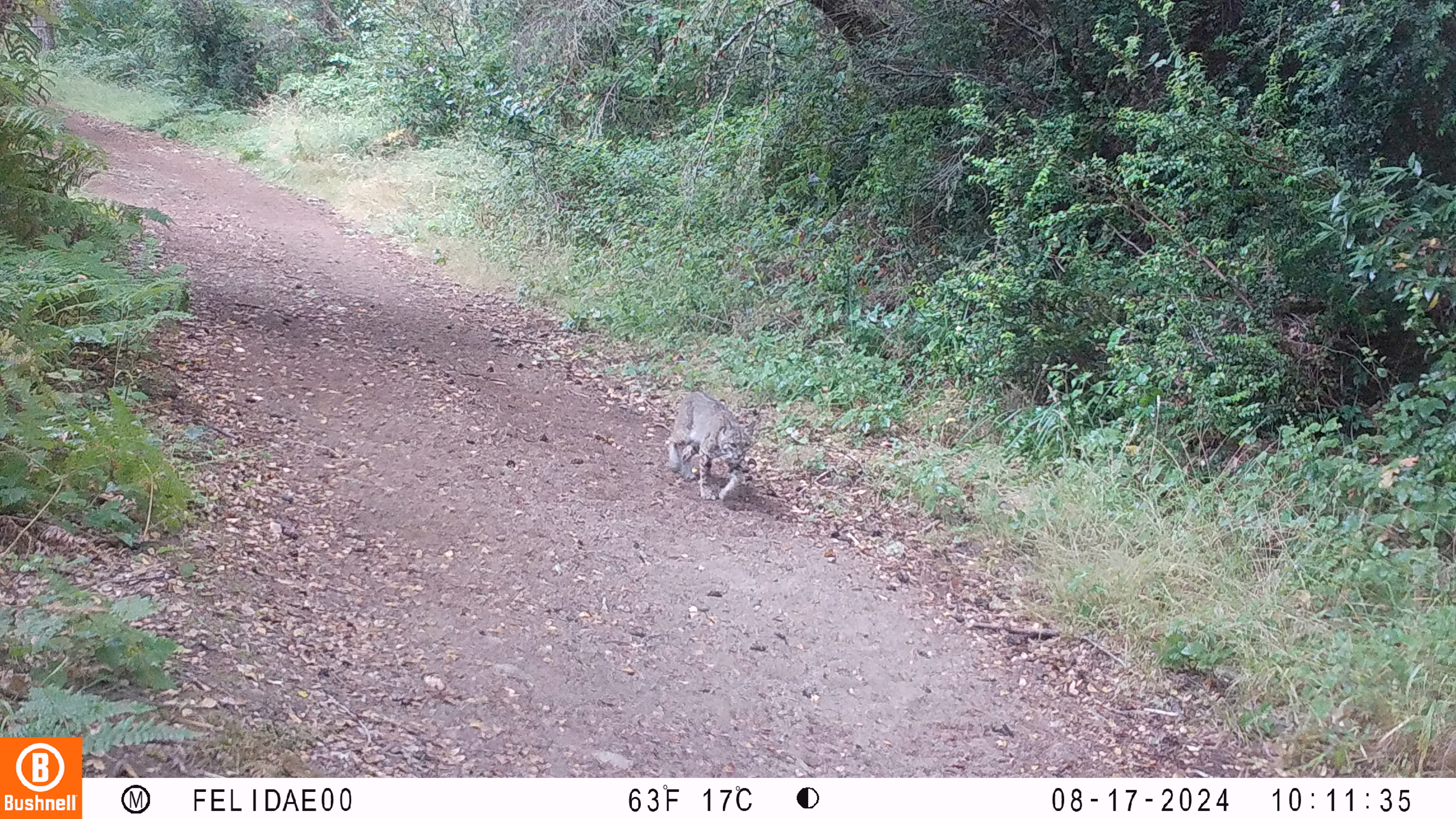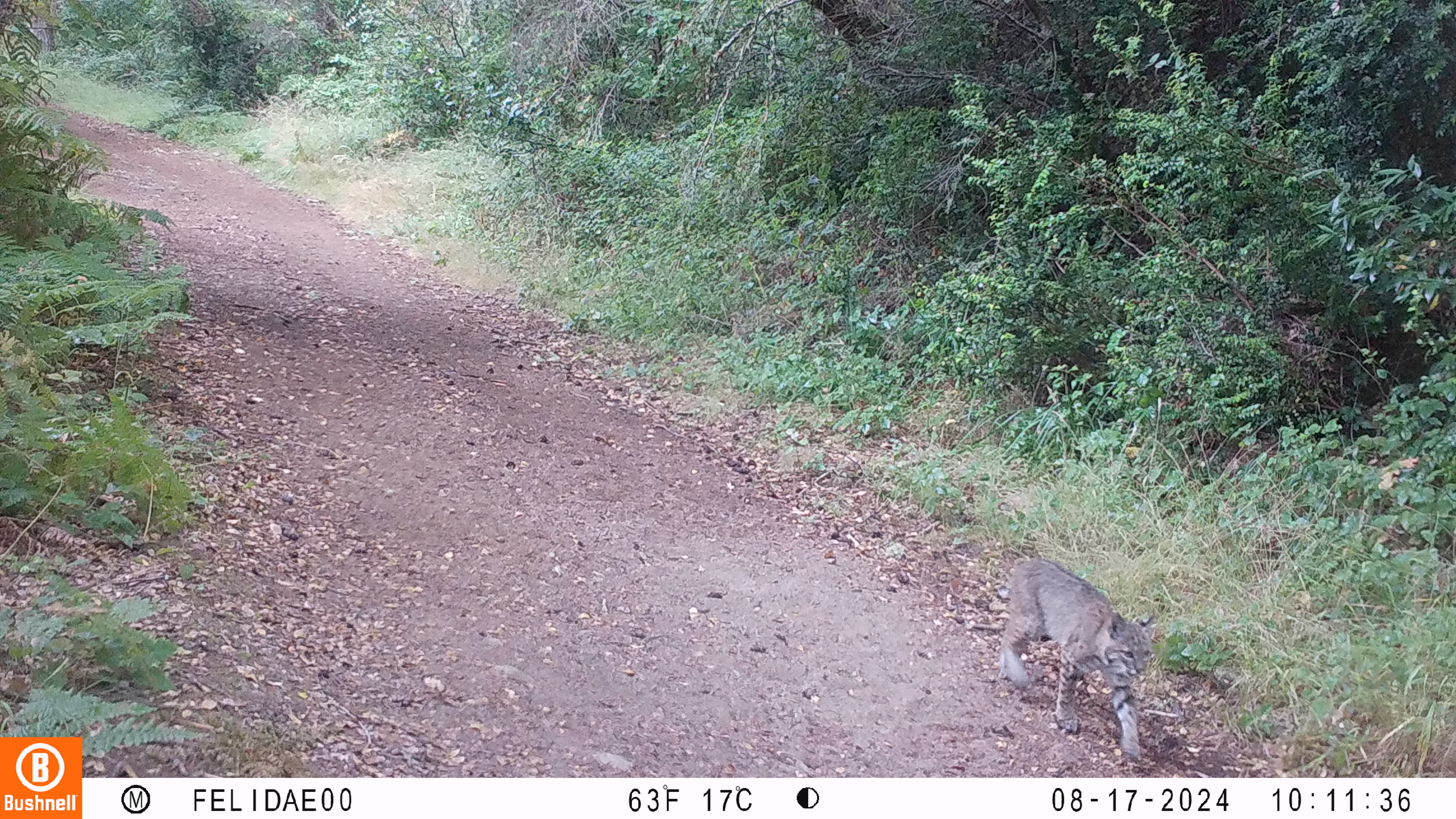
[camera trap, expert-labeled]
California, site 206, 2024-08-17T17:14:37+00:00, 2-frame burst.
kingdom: Animalia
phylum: Chordata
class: Mammalia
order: Carnivora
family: Felidae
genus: Lynx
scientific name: Lynx rufus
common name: bobcat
Bobcat (Lynx rufus).